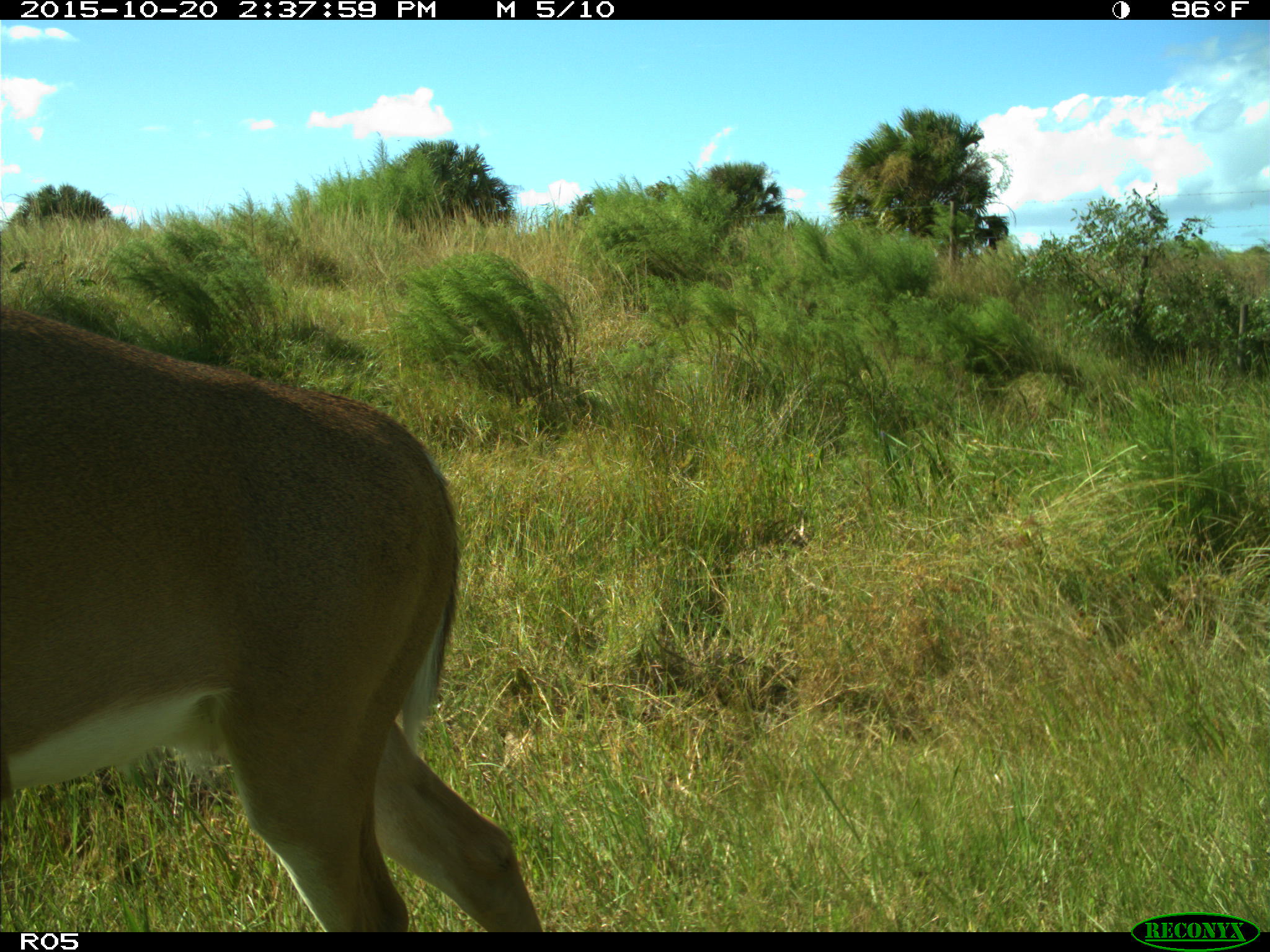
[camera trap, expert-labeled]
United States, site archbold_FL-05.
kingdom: Animalia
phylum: Chordata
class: Mammalia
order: Artiodactyla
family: Cervidae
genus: Odocoileus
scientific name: Odocoileus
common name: deer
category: unidentified deer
Unidentified deer (deer) (Odocoileus).